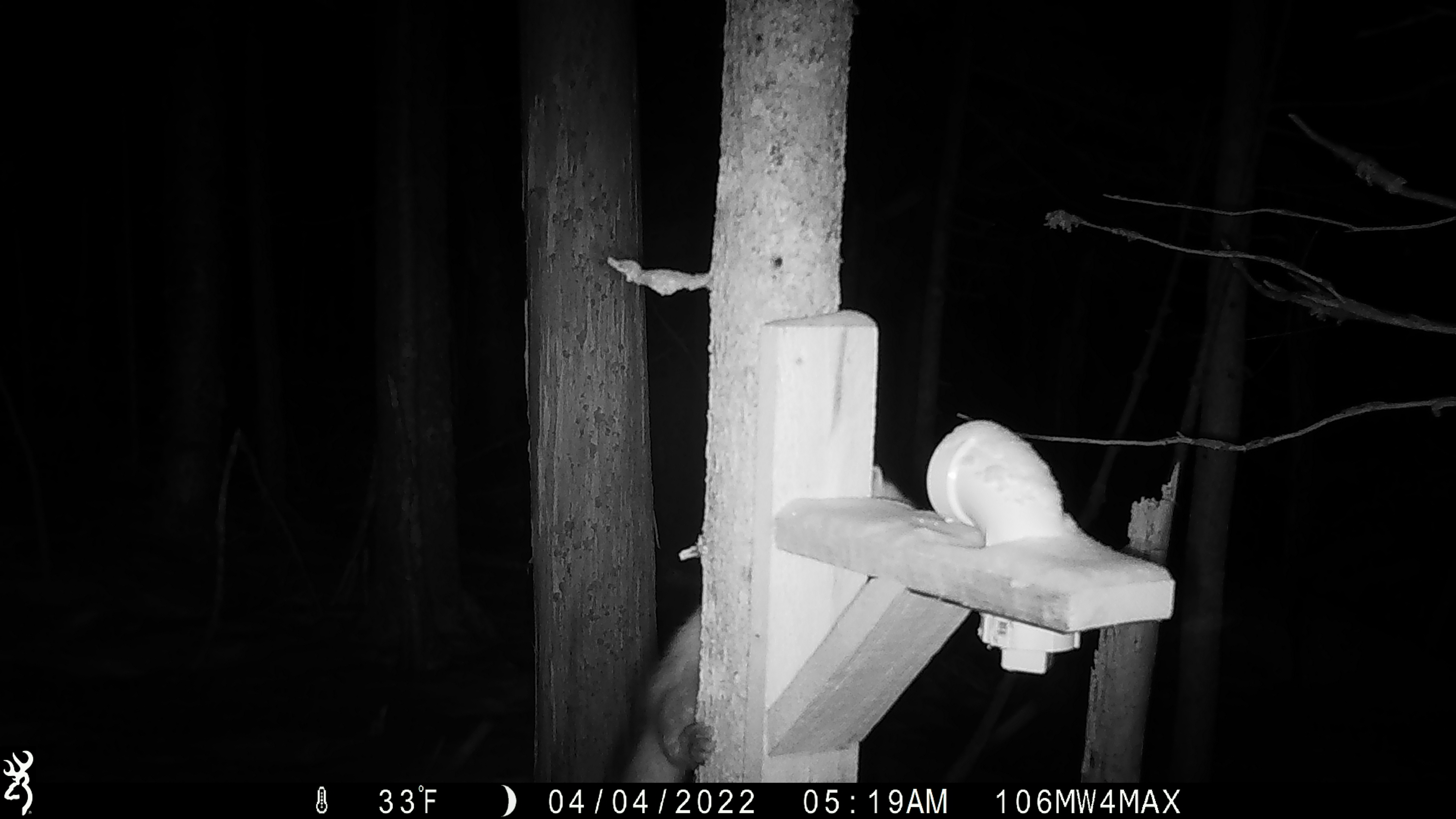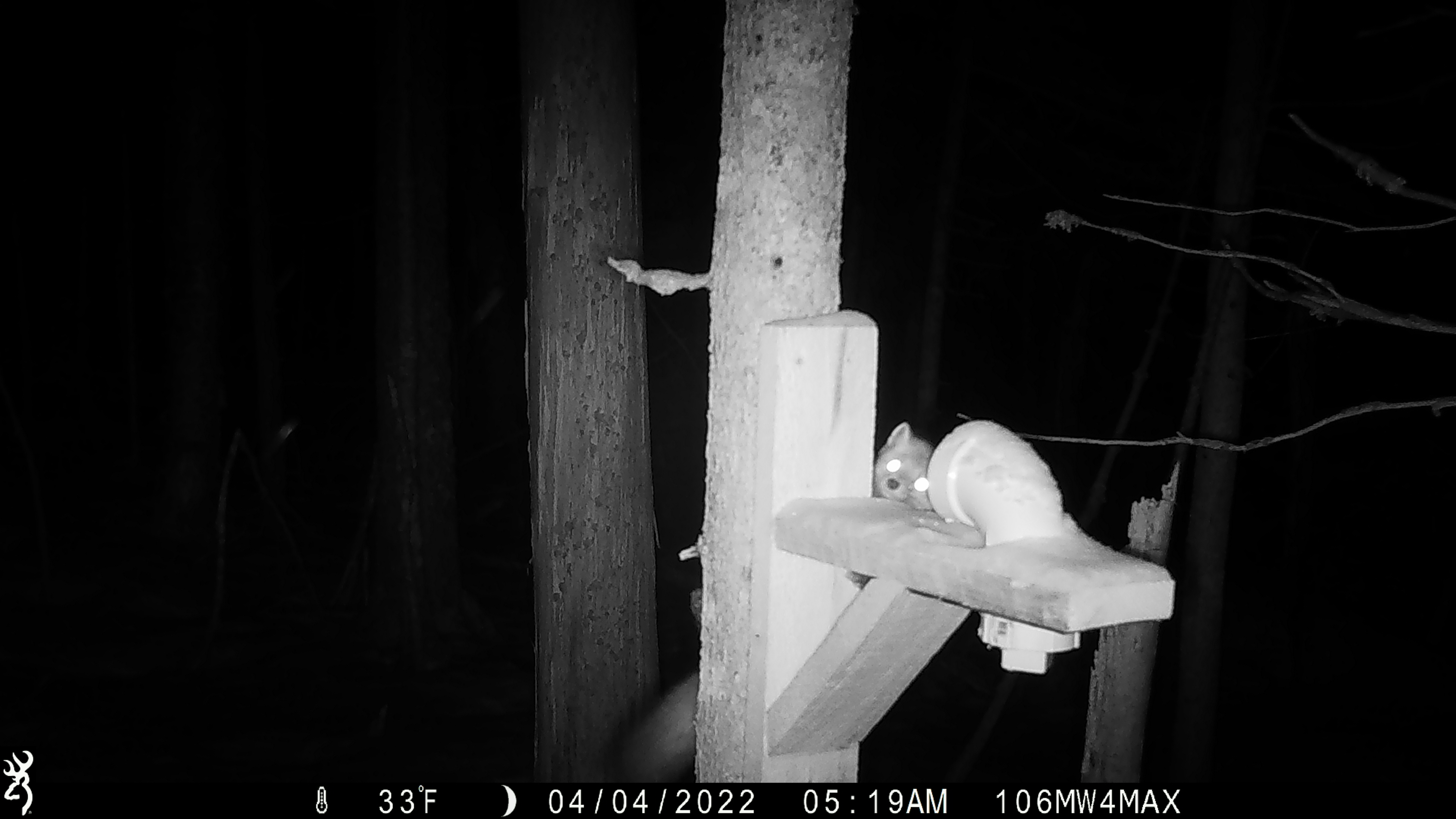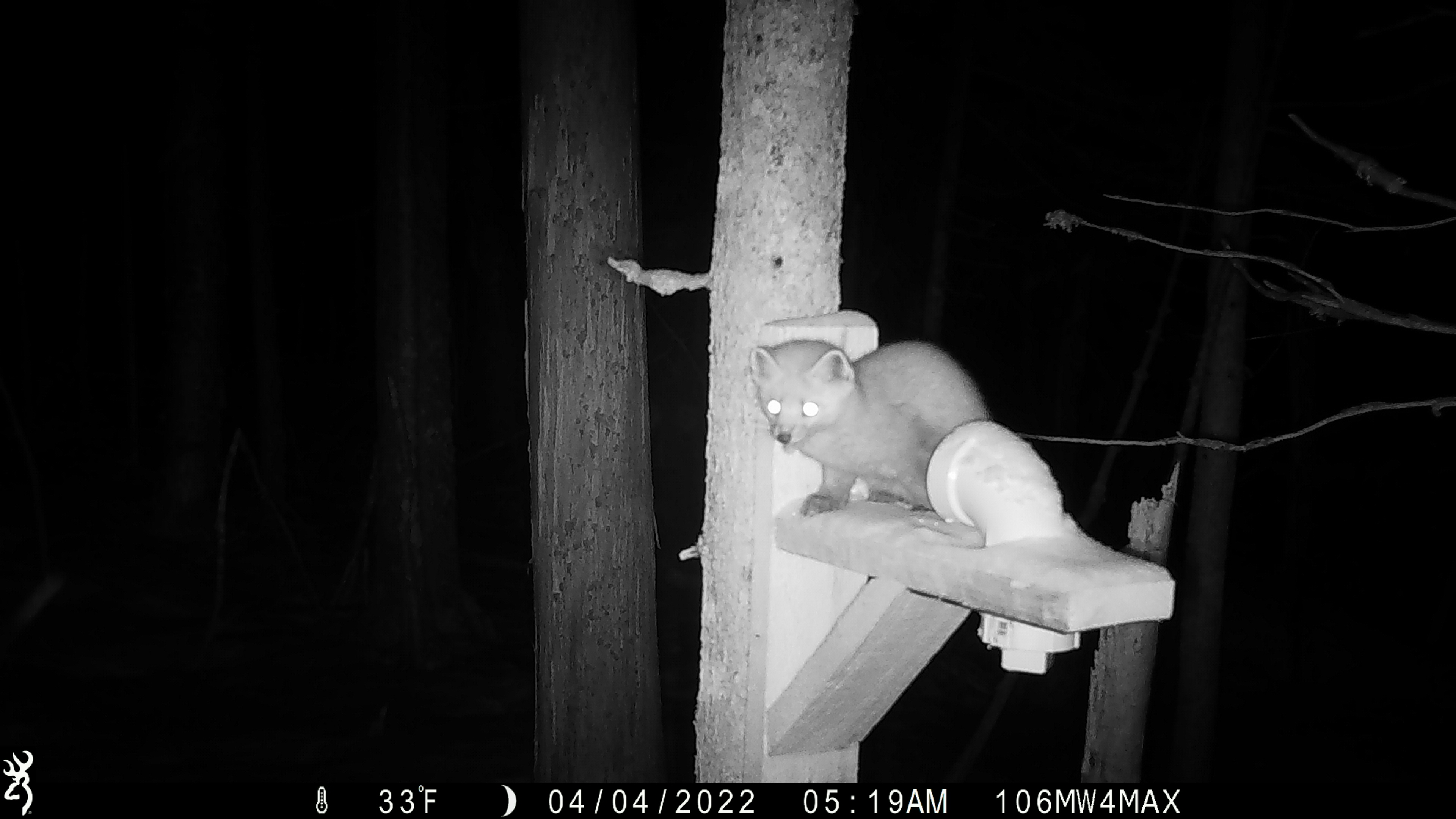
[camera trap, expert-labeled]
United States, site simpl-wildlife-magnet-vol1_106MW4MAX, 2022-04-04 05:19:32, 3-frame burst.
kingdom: Animalia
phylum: Chordata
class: Mammalia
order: Carnivora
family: Mustelidae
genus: Martes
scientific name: Martes americana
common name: american marten